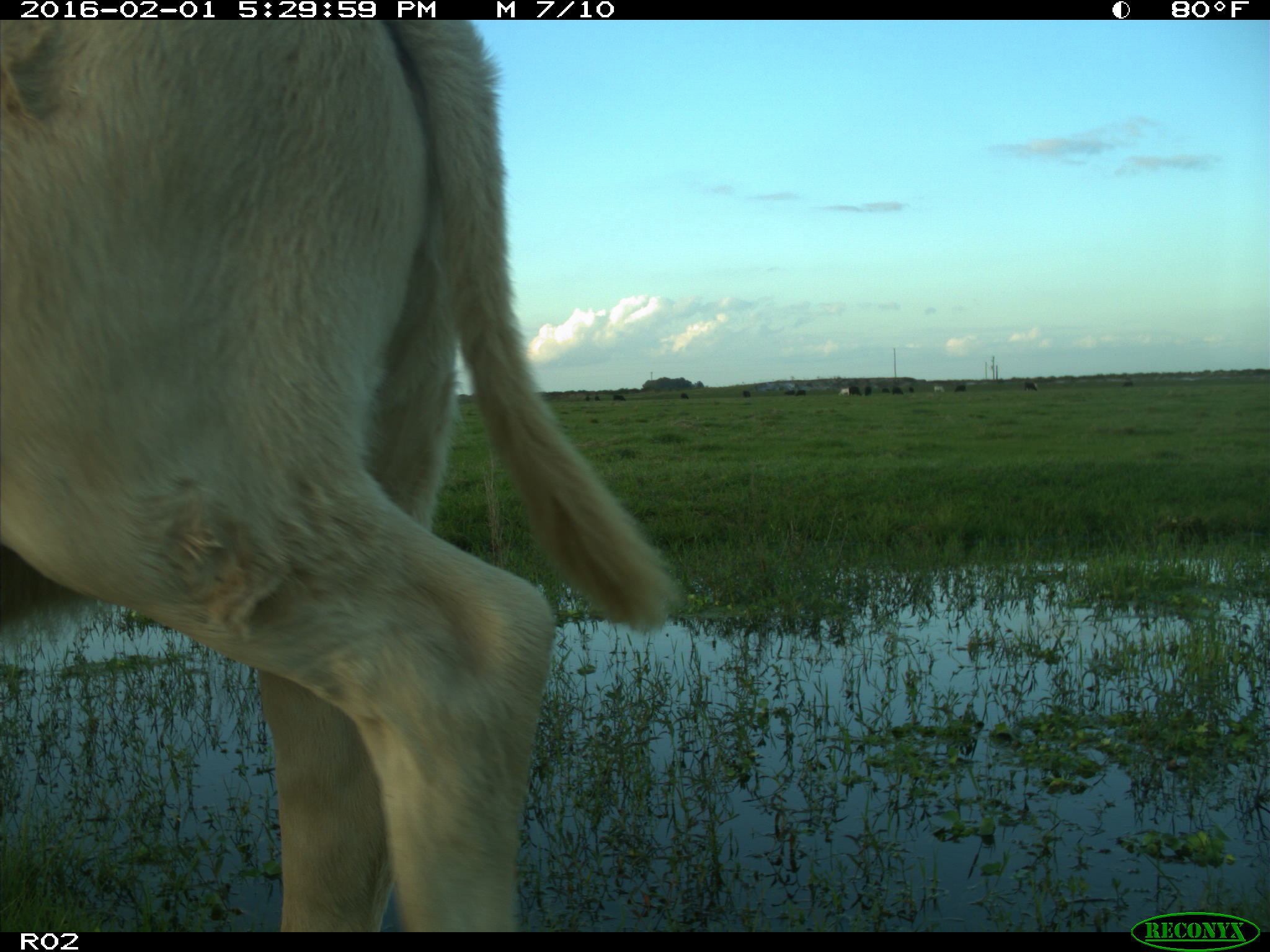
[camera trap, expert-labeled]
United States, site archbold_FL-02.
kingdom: Animalia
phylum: Chordata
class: Mammalia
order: Artiodactyla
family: Bovidae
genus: Bos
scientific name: Bos taurus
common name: domestic cow